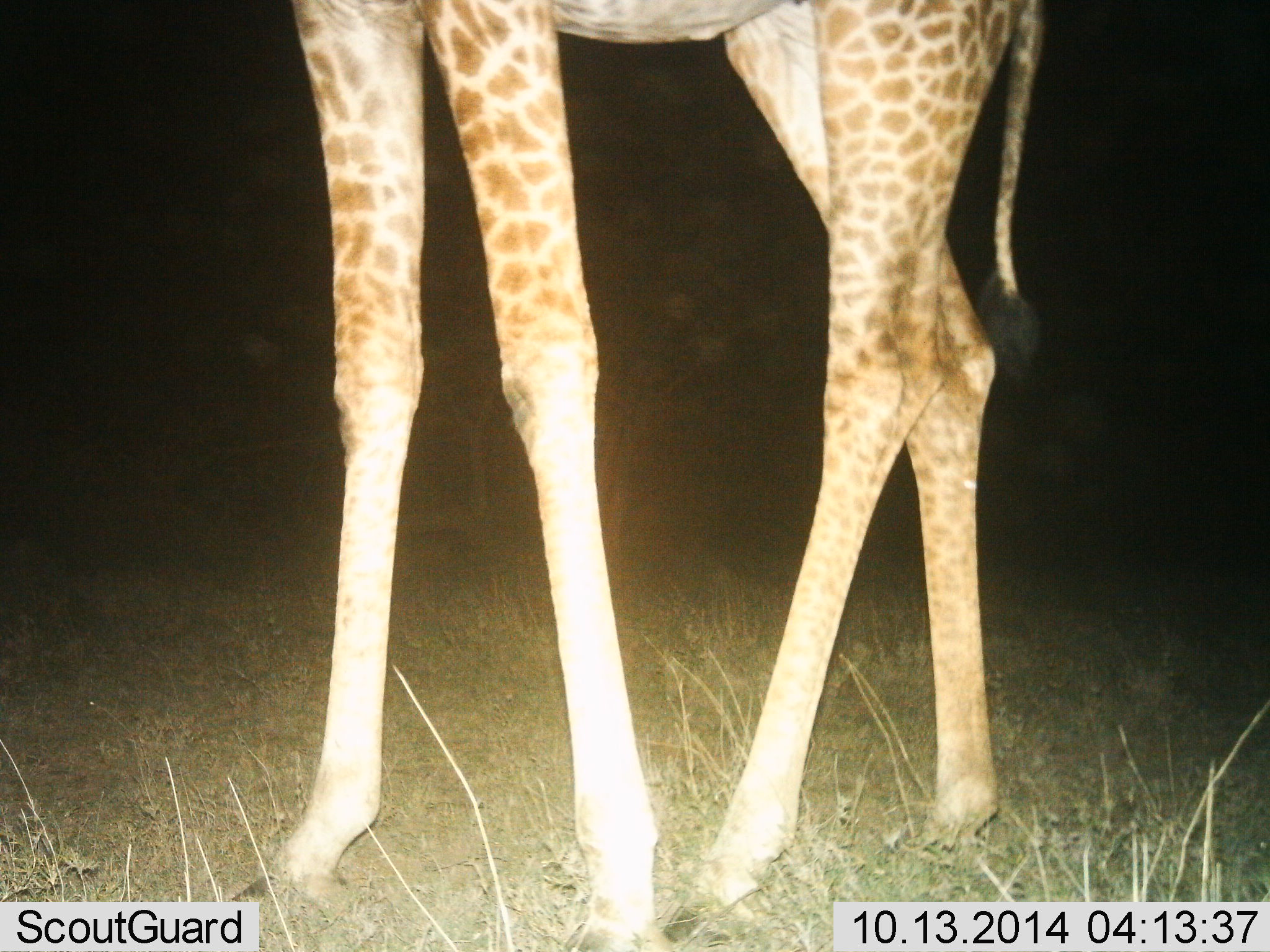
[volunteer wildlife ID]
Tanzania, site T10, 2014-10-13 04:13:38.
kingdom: Animalia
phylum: Chordata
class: Mammalia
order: Artiodactyla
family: Giraffidae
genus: Giraffa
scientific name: Giraffa camelopardalis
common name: giraffe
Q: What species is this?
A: Giraffe (Giraffa camelopardalis).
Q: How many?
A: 1.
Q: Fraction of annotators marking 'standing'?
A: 100%.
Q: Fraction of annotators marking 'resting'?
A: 0%.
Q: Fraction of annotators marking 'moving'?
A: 0%.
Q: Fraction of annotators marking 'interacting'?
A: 0%.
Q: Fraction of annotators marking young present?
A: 0%.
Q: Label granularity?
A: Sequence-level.